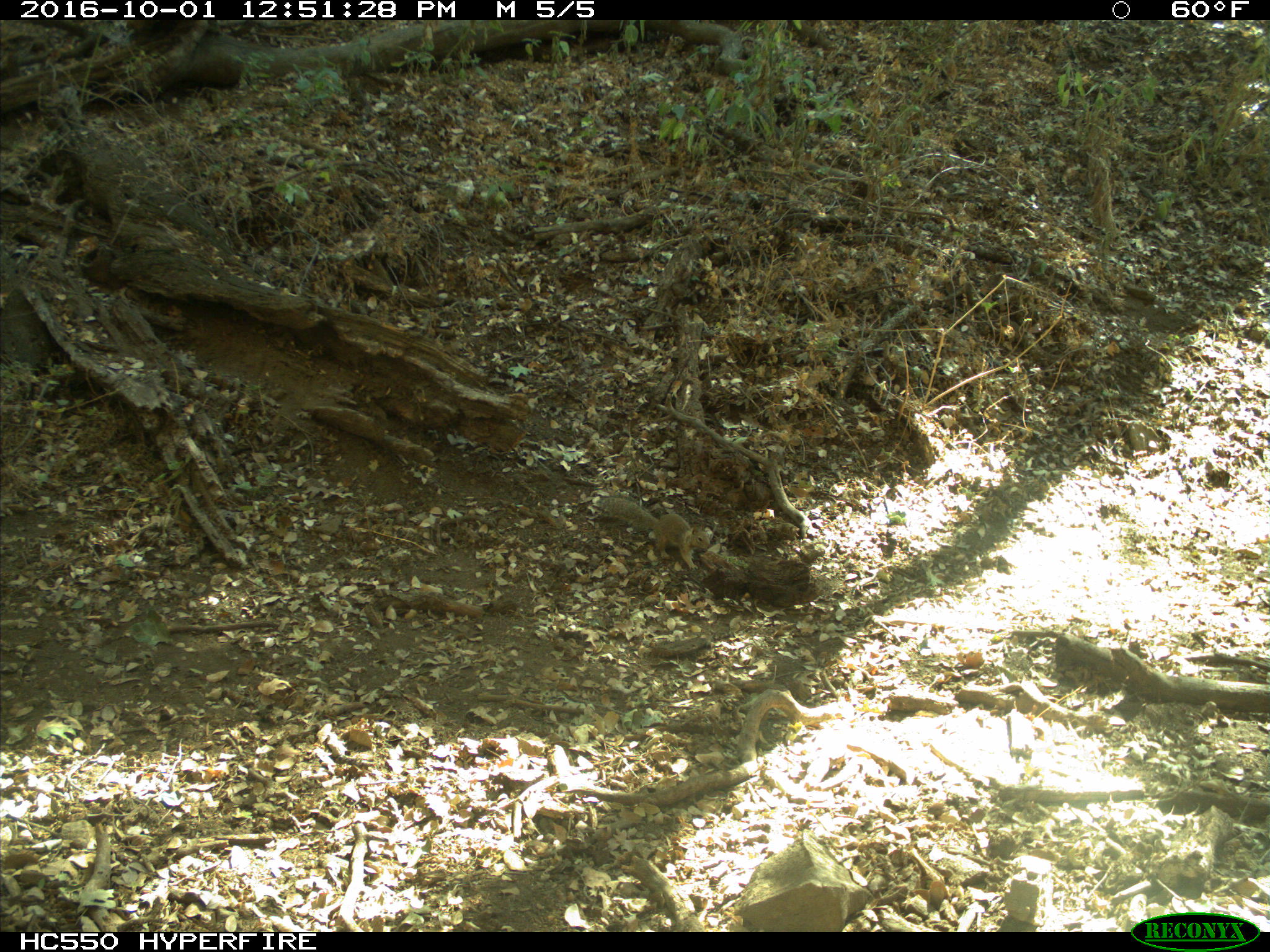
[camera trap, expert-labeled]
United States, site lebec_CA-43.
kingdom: Animalia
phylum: Chordata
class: Mammalia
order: Rodentia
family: Sciuridae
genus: Otospermophilus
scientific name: Otospermophilus beecheyi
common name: california ground squirrel